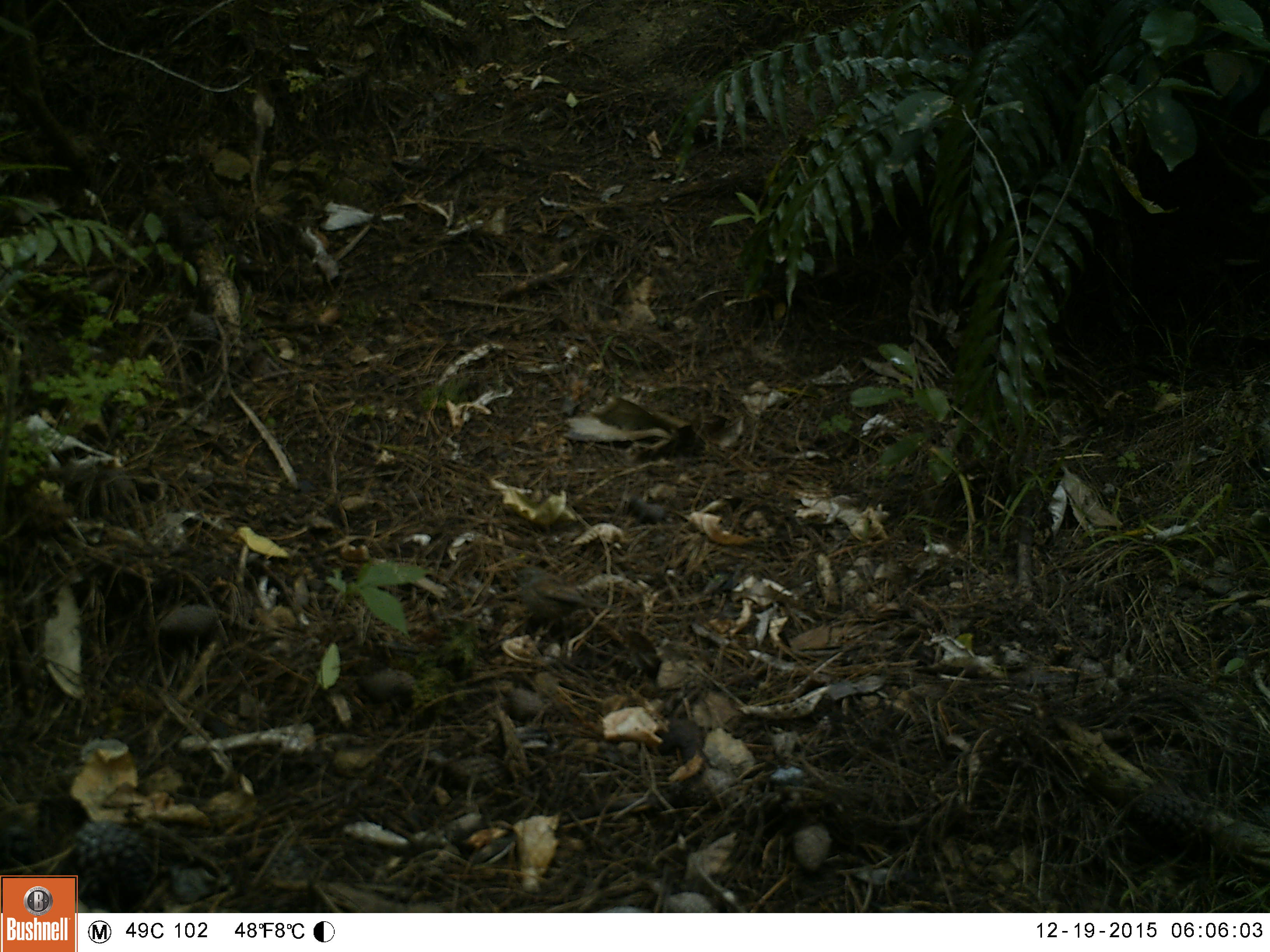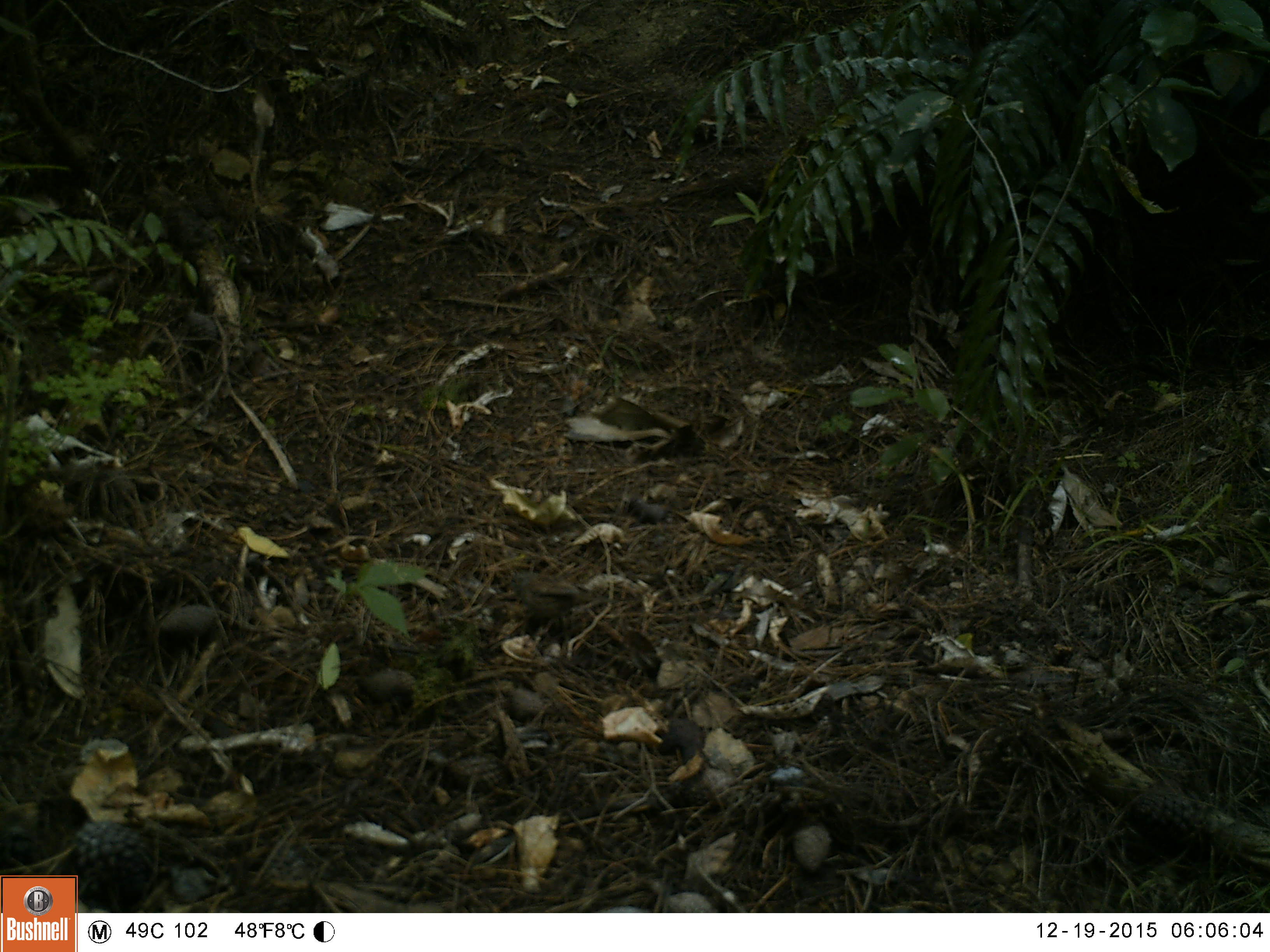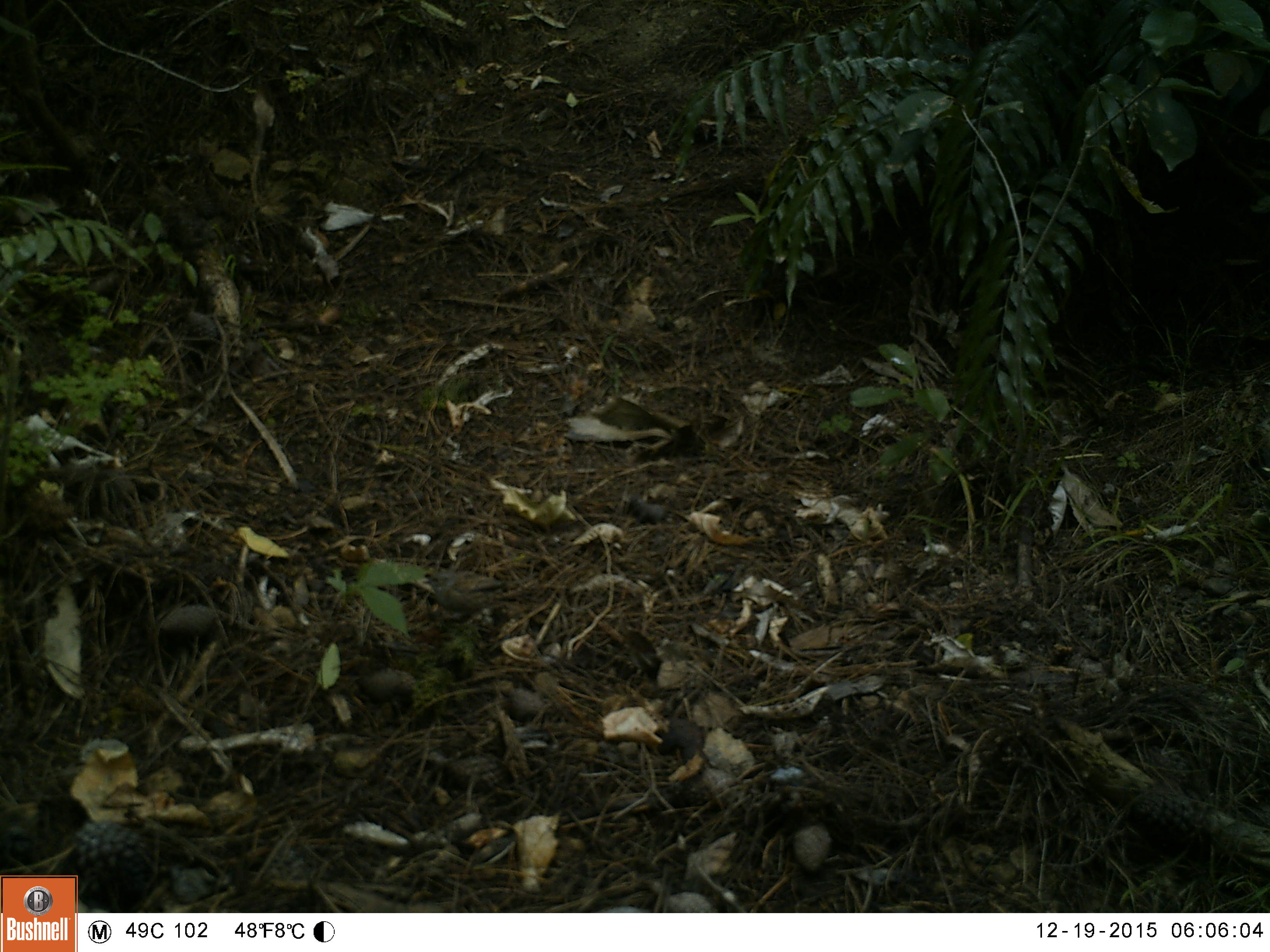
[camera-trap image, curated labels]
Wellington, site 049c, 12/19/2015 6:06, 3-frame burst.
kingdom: Animalia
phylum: Chordata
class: Aves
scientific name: Aves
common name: bird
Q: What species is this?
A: Bird (Aves).